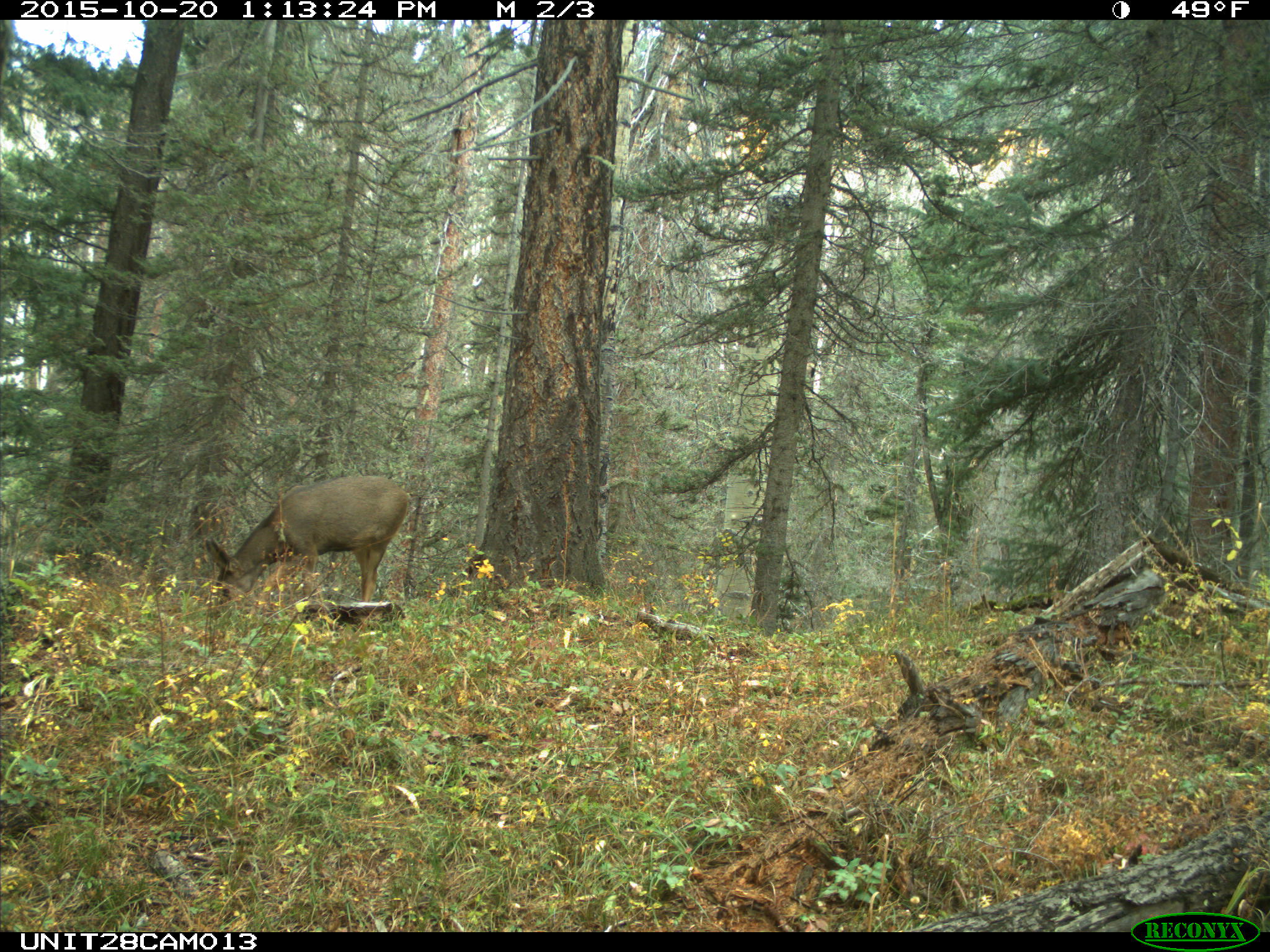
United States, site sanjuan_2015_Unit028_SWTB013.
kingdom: Animalia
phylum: Chordata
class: Mammalia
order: Artiodactyla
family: Cervidae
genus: Odocoileus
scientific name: Odocoileus hemionus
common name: mule deer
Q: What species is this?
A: Odocoileus hemionus (mule deer).